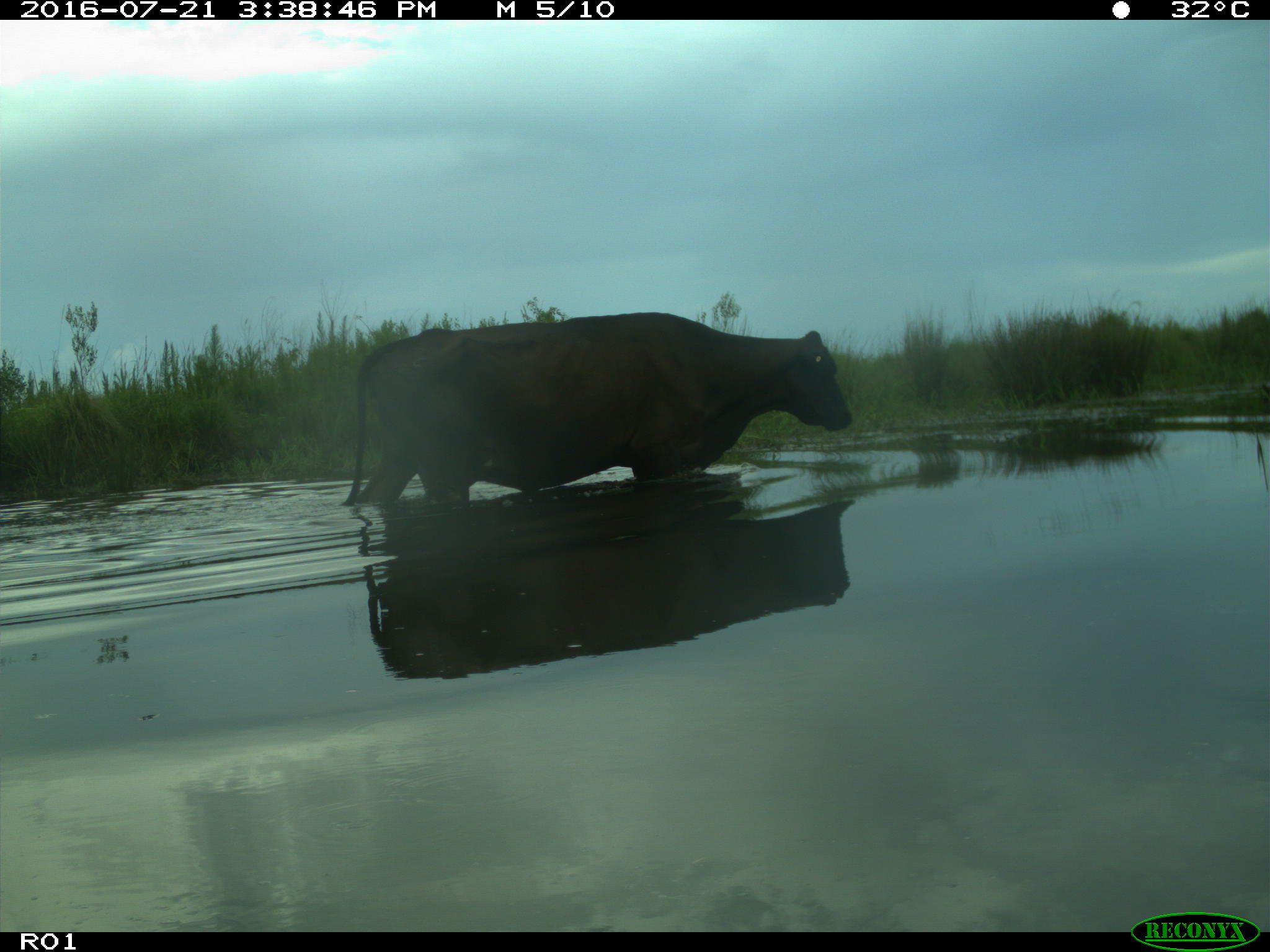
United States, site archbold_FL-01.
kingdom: Animalia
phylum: Chordata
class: Mammalia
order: Artiodactyla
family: Bovidae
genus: Bos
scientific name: Bos taurus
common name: domestic cow